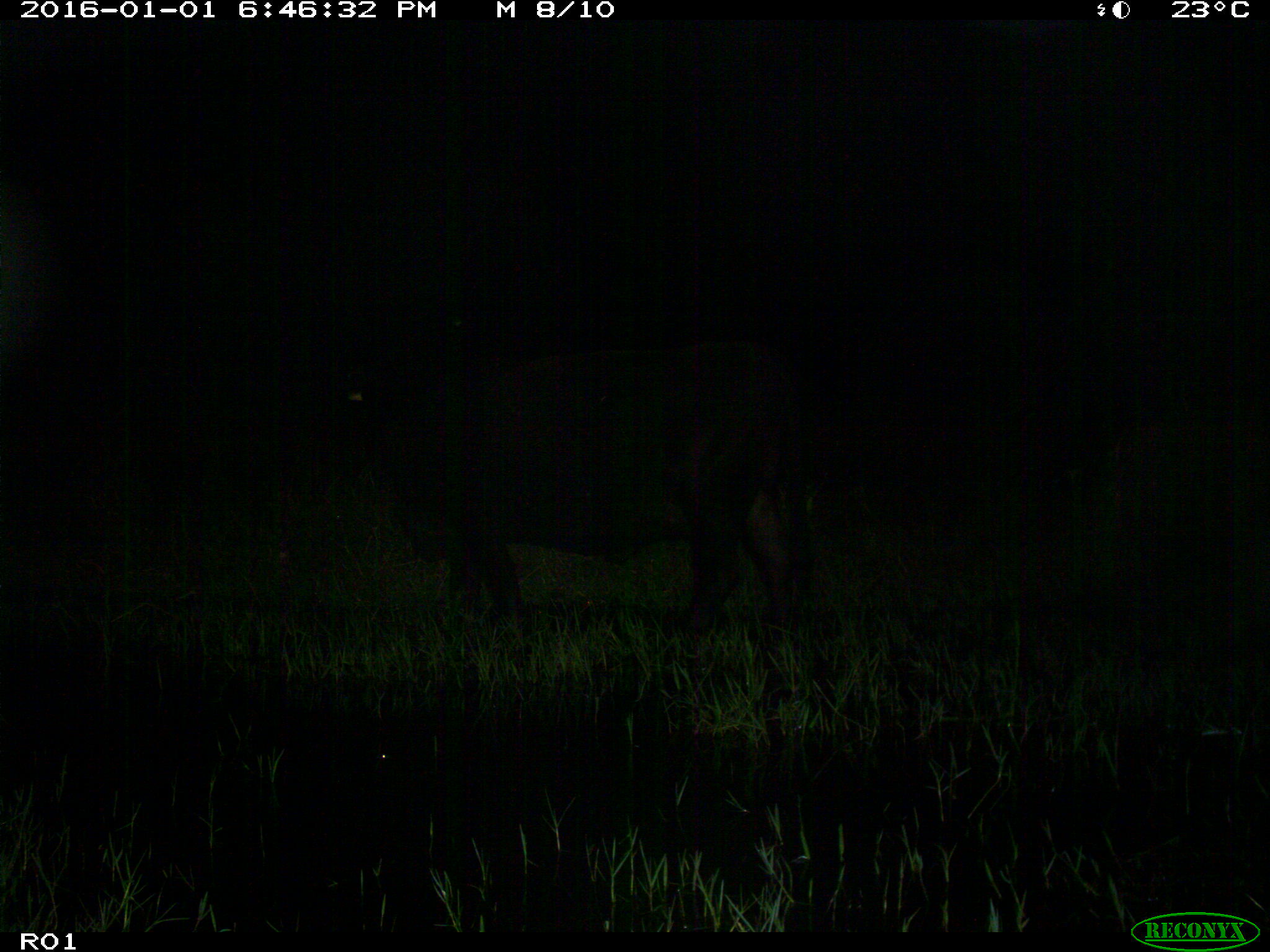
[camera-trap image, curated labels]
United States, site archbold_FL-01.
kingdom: Animalia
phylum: Chordata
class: Mammalia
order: Artiodactyla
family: Bovidae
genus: Bos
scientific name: Bos taurus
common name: domestic cow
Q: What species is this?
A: Bos taurus (domestic cow).